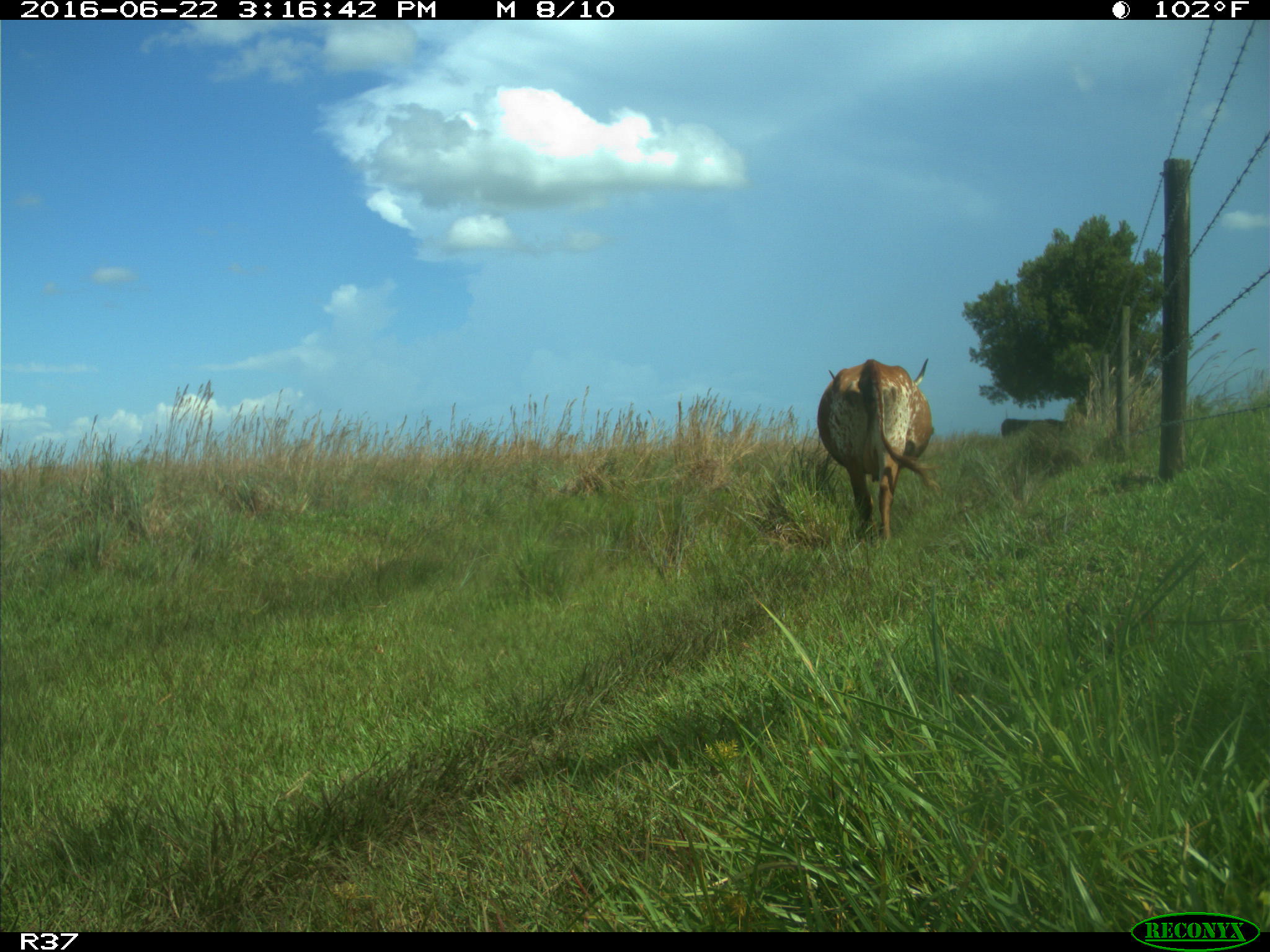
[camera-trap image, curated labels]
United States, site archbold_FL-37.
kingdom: Animalia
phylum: Chordata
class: Mammalia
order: Artiodactyla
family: Bovidae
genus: Bos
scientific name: Bos taurus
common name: domestic cow